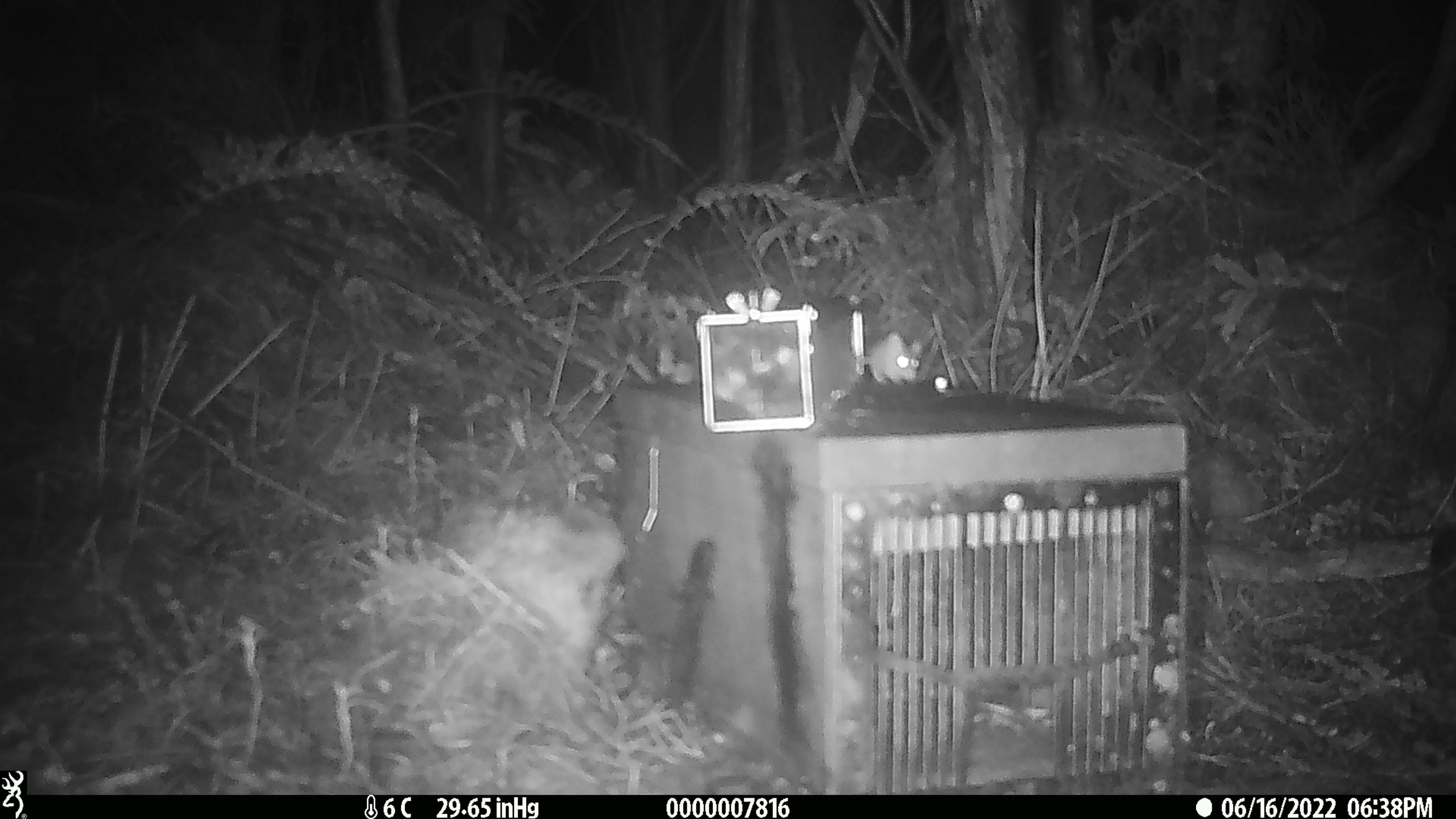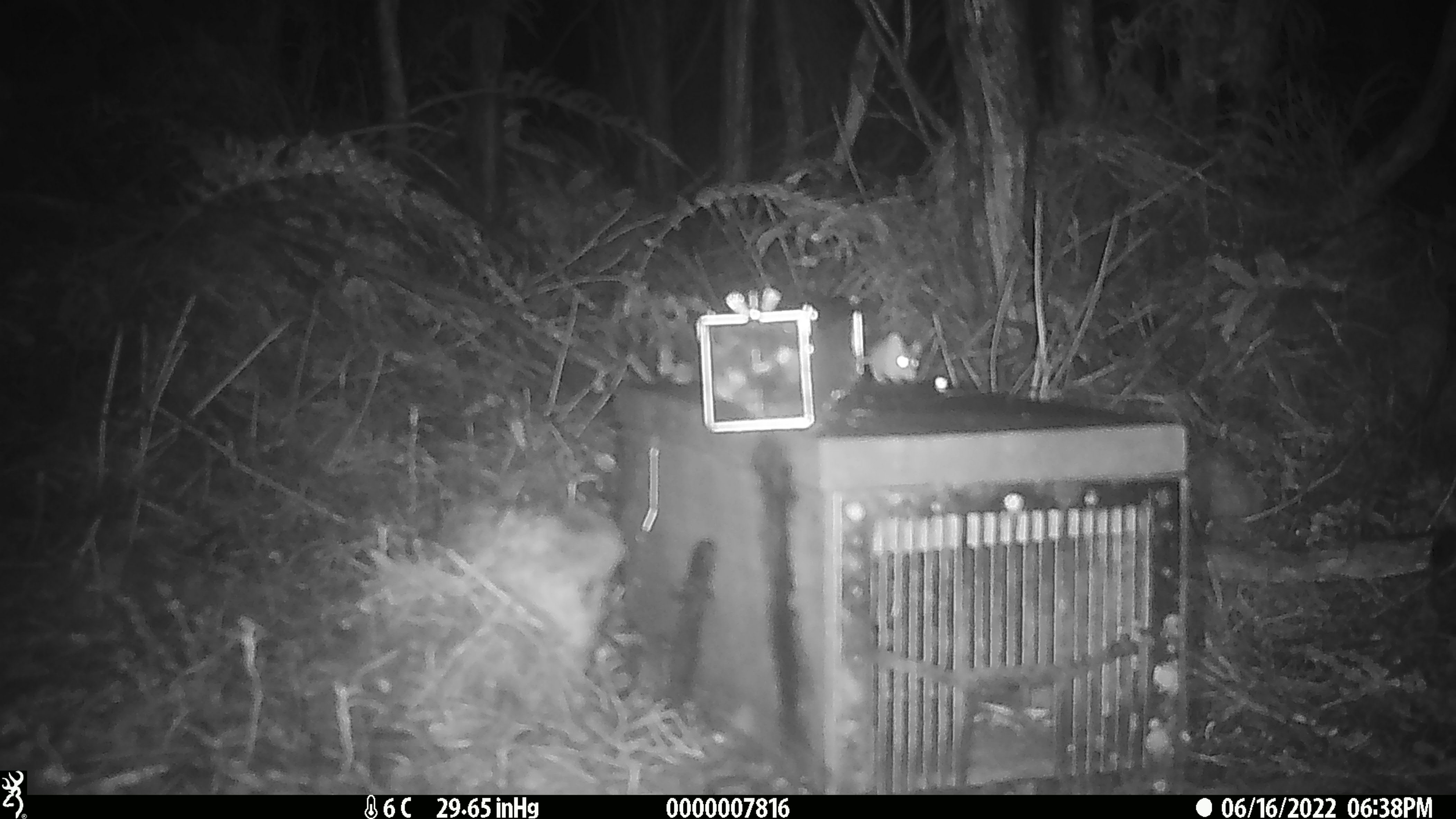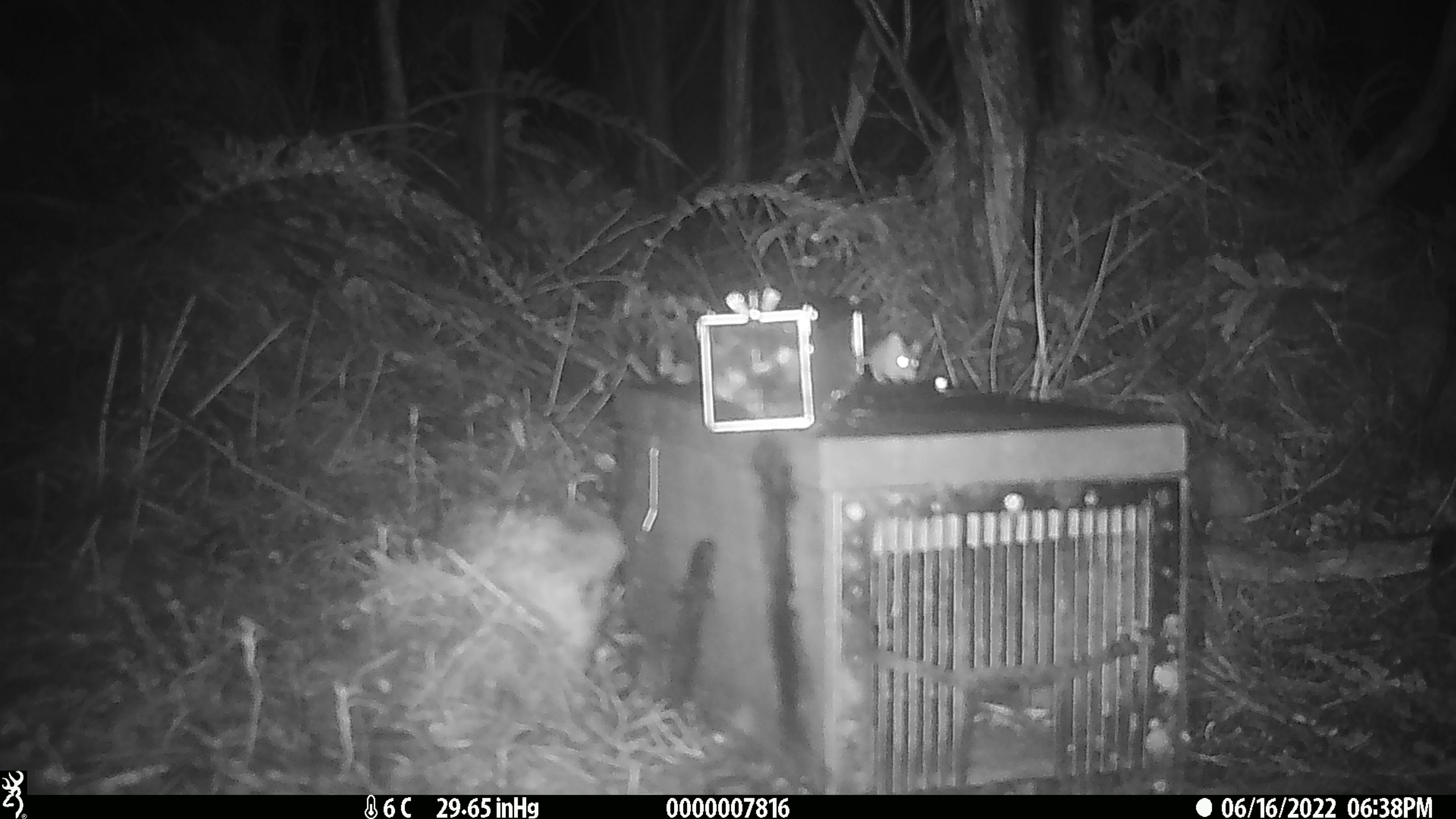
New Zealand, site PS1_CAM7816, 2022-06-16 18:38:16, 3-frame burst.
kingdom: Animalia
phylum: Chordata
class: Mammalia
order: Rodentia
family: Muridae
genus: Mus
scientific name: Mus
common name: mouse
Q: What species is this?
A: Mouse (Mus).